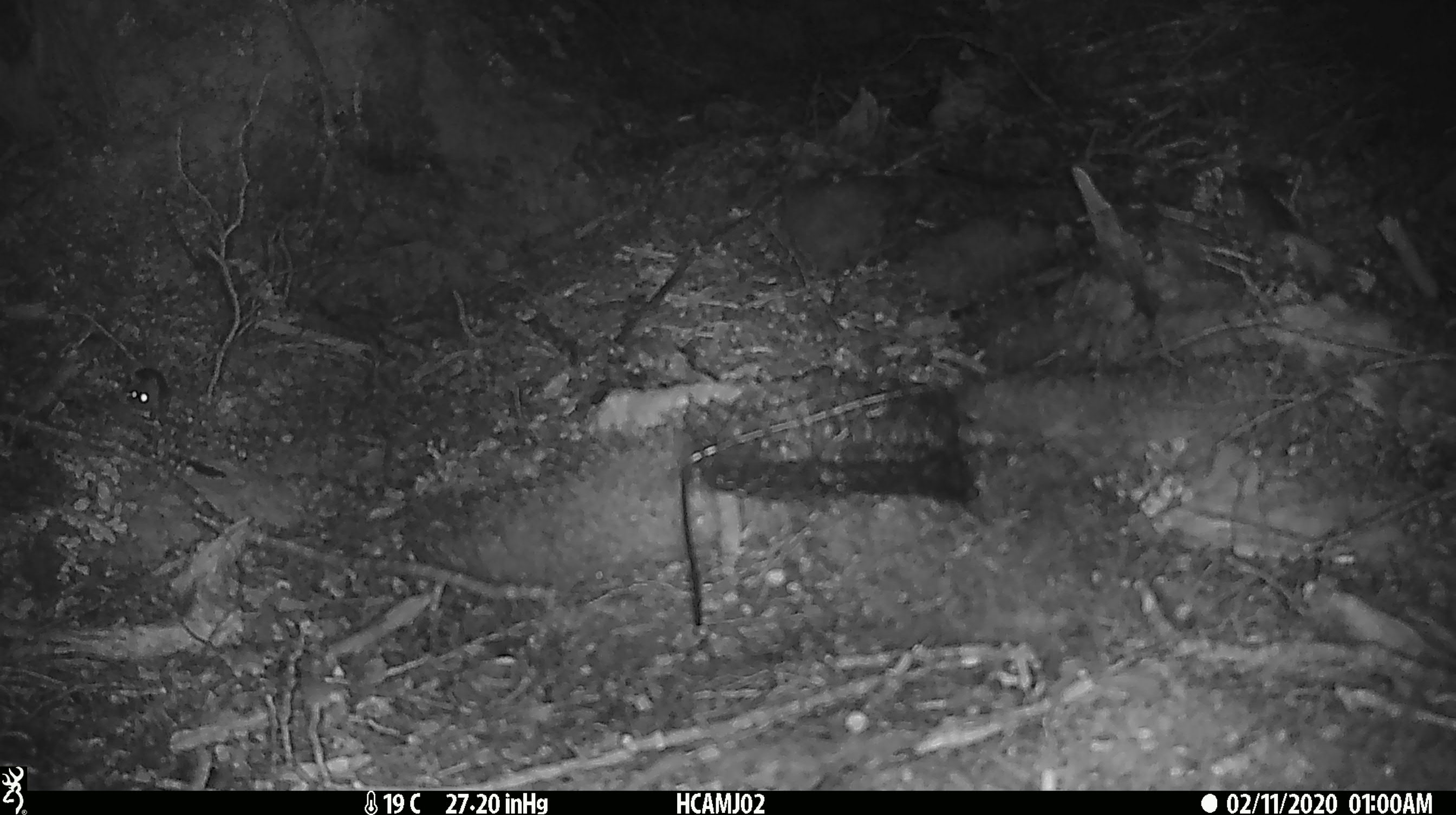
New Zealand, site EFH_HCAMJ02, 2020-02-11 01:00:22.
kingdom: Animalia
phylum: Chordata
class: Mammalia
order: Rodentia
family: Muridae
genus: Mus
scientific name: Mus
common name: mouse